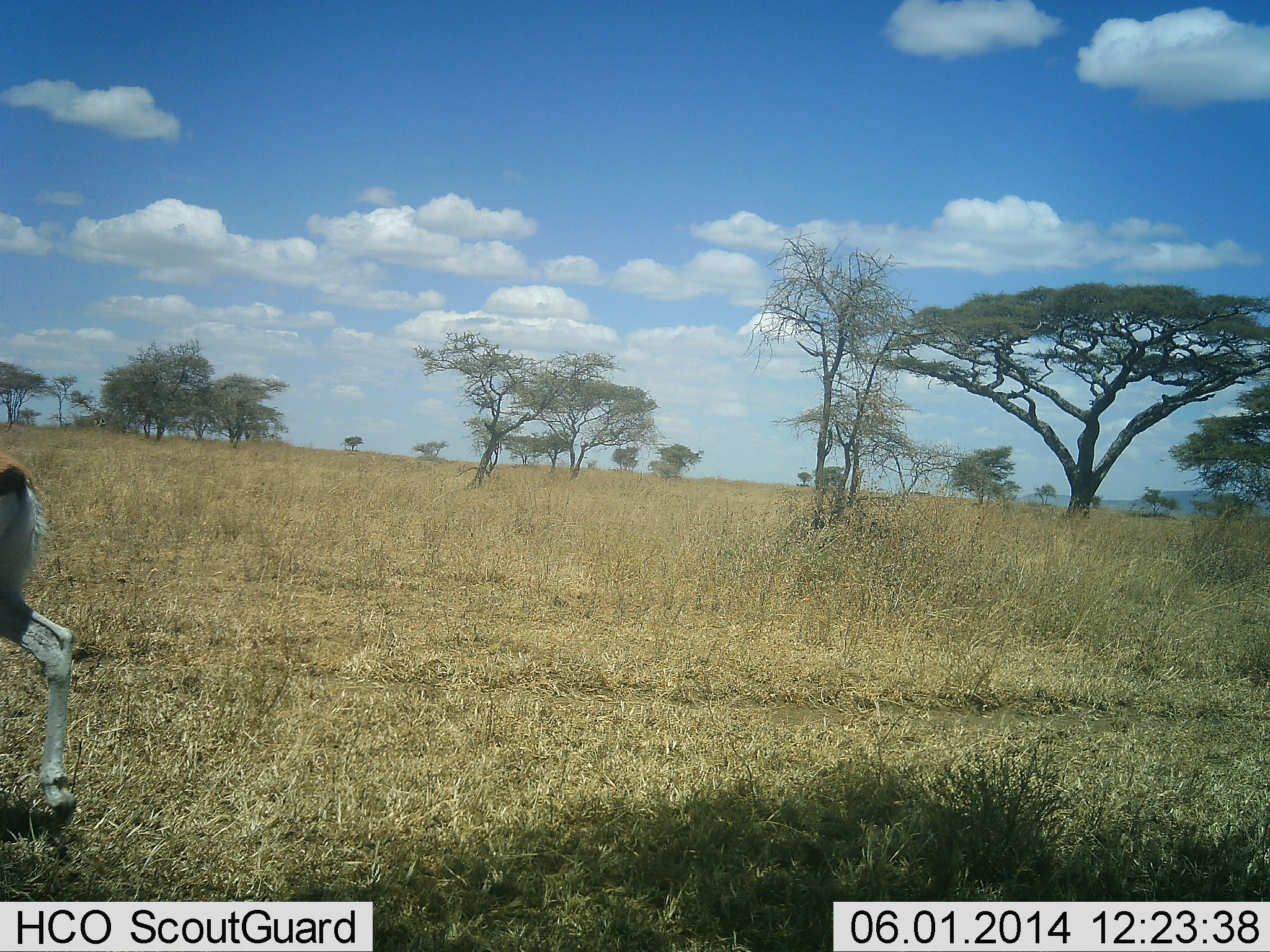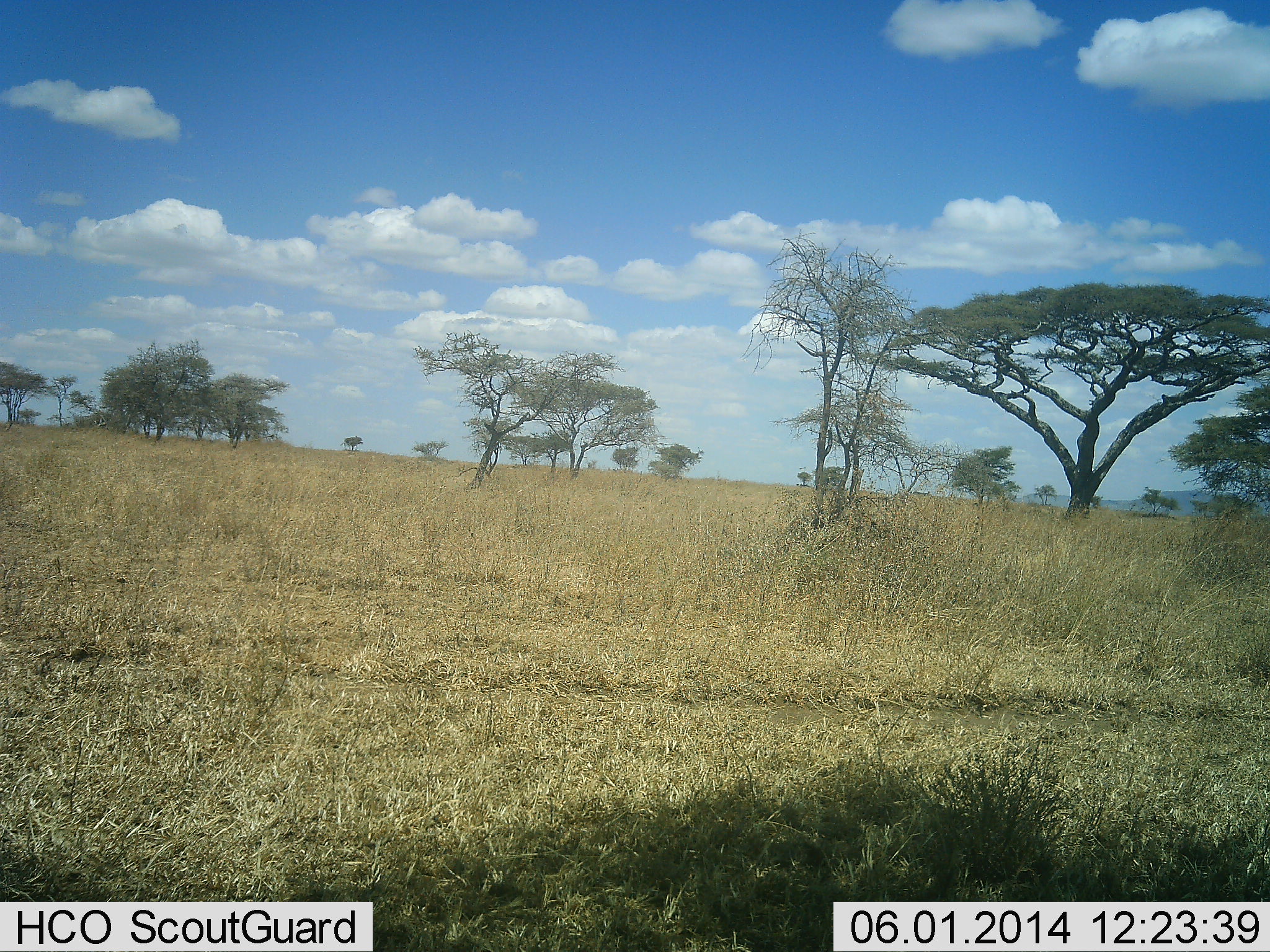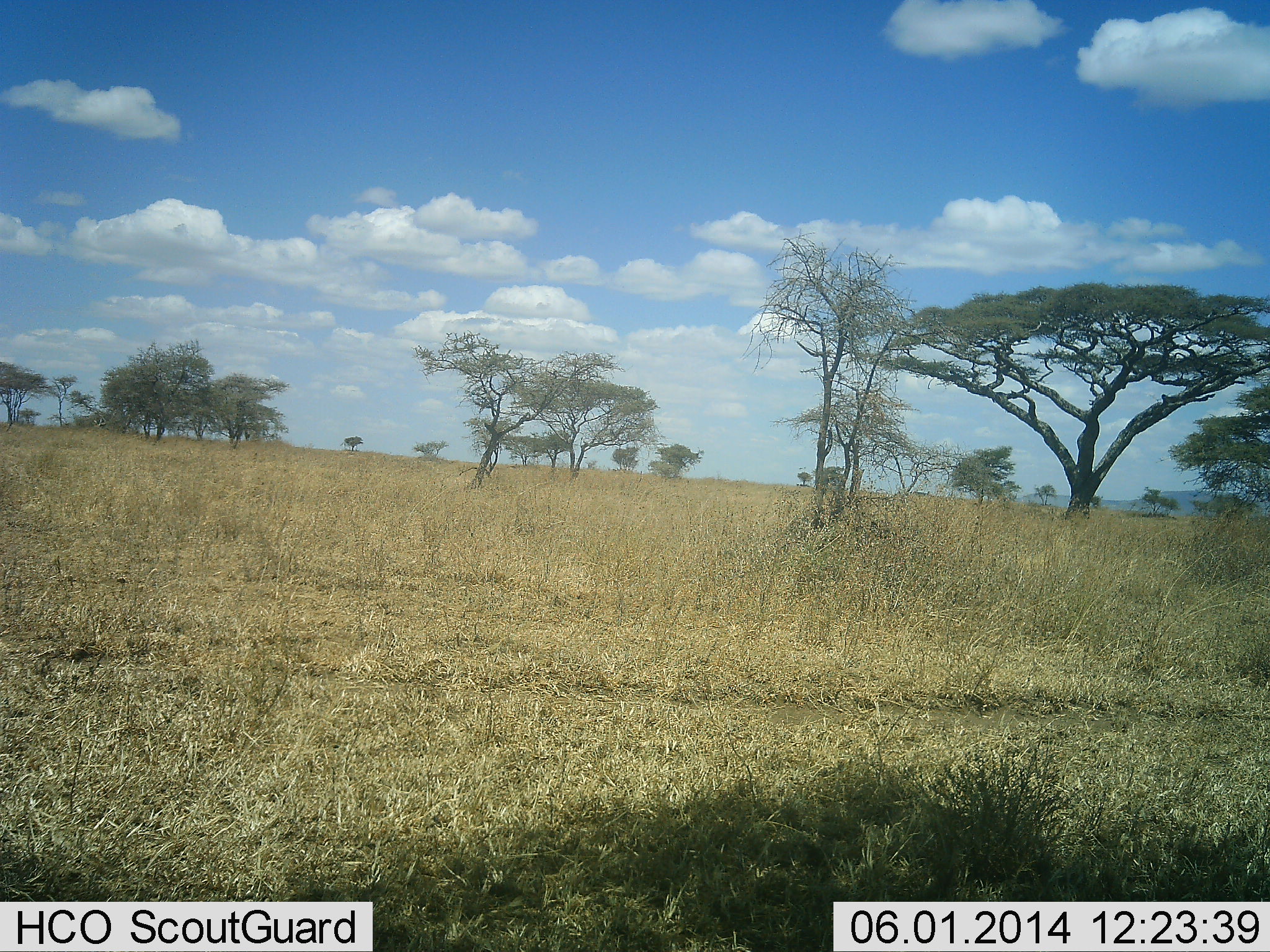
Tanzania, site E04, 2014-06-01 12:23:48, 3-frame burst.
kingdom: Animalia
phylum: Chordata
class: Mammalia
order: Artiodactyla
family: Bovidae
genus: Eudorcas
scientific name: Eudorcas thomsonii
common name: thomson's gazelle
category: gazellethomsons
Gazellethomsons (thomson's gazelle) (Eudorcas thomsonii), count 1. Behavior (volunteer vote fractions): standing 11%, resting 0%, moving 100%, interacting 0%. Young present (vote fraction): 0%. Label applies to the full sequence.